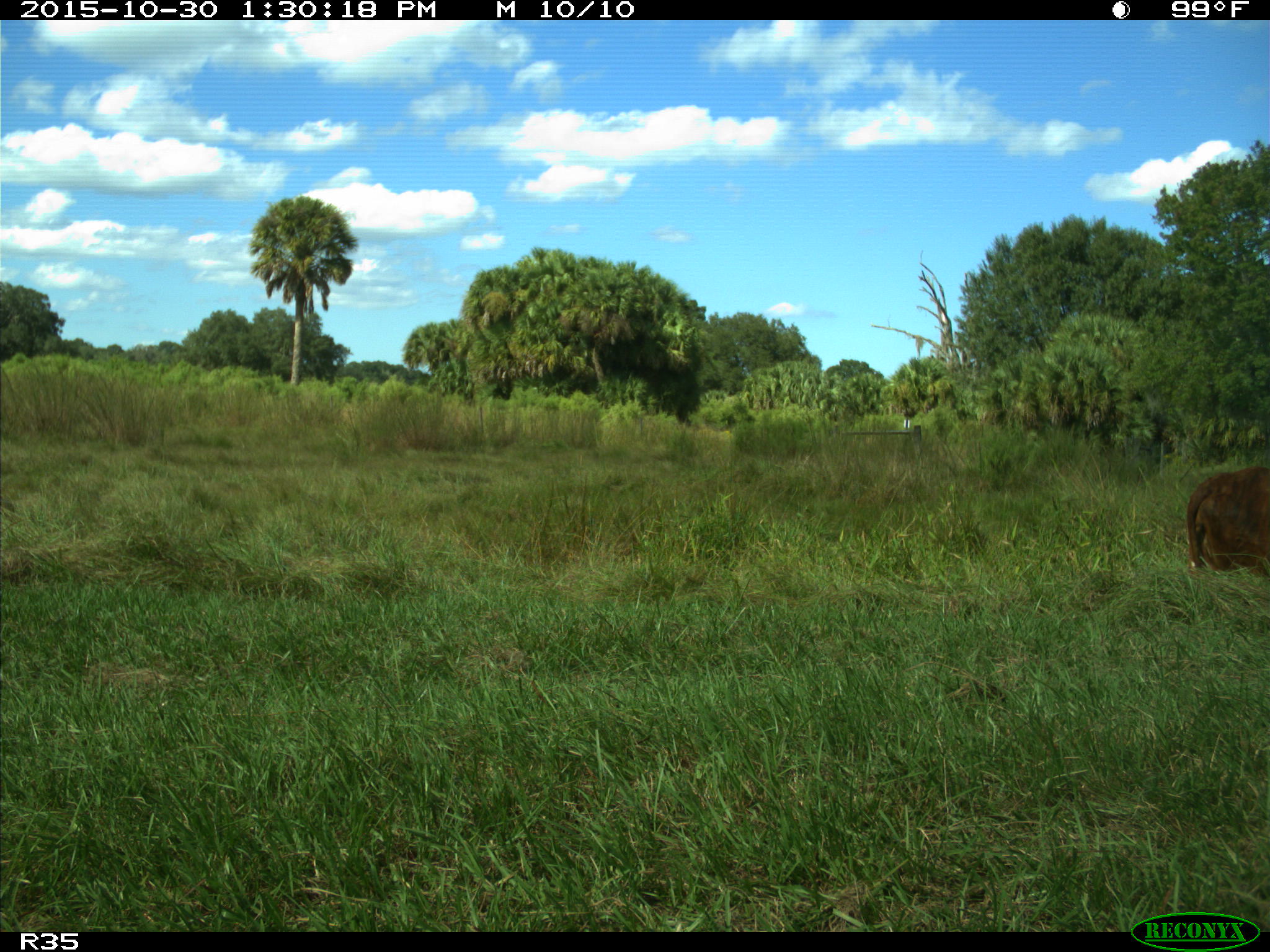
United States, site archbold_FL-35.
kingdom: Animalia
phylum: Chordata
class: Mammalia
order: Artiodactyla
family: Bovidae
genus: Bos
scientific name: Bos taurus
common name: domestic cow